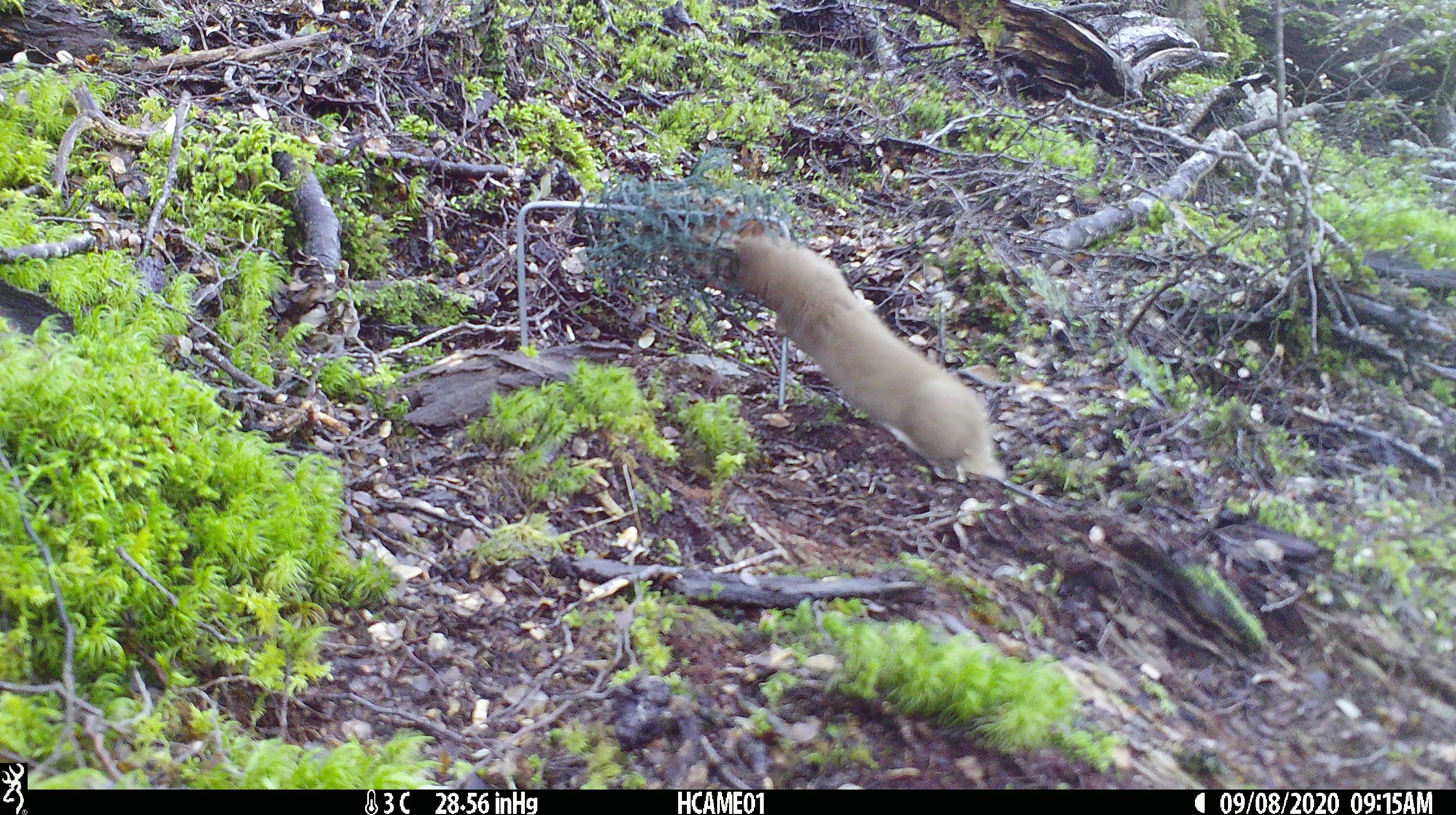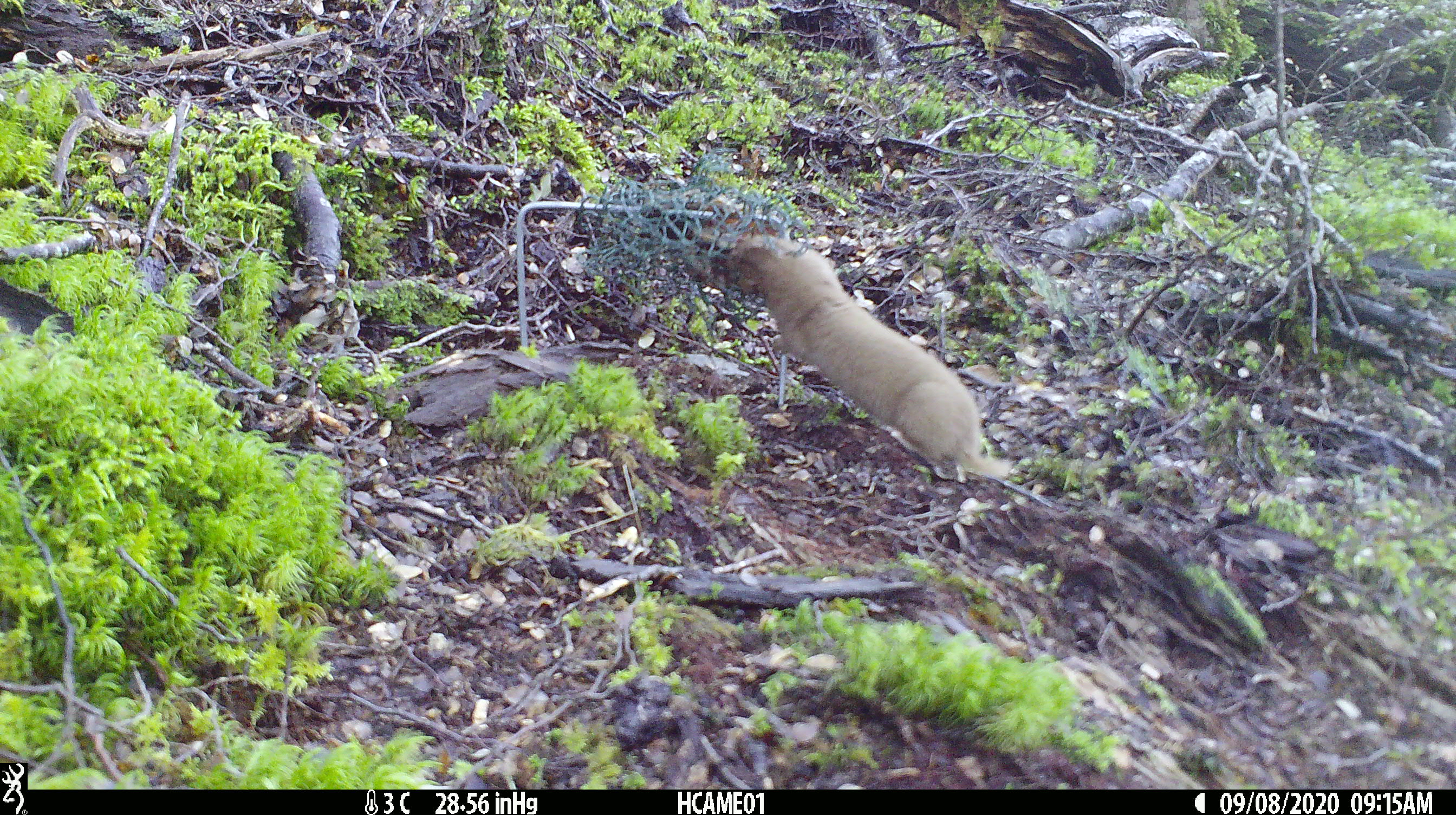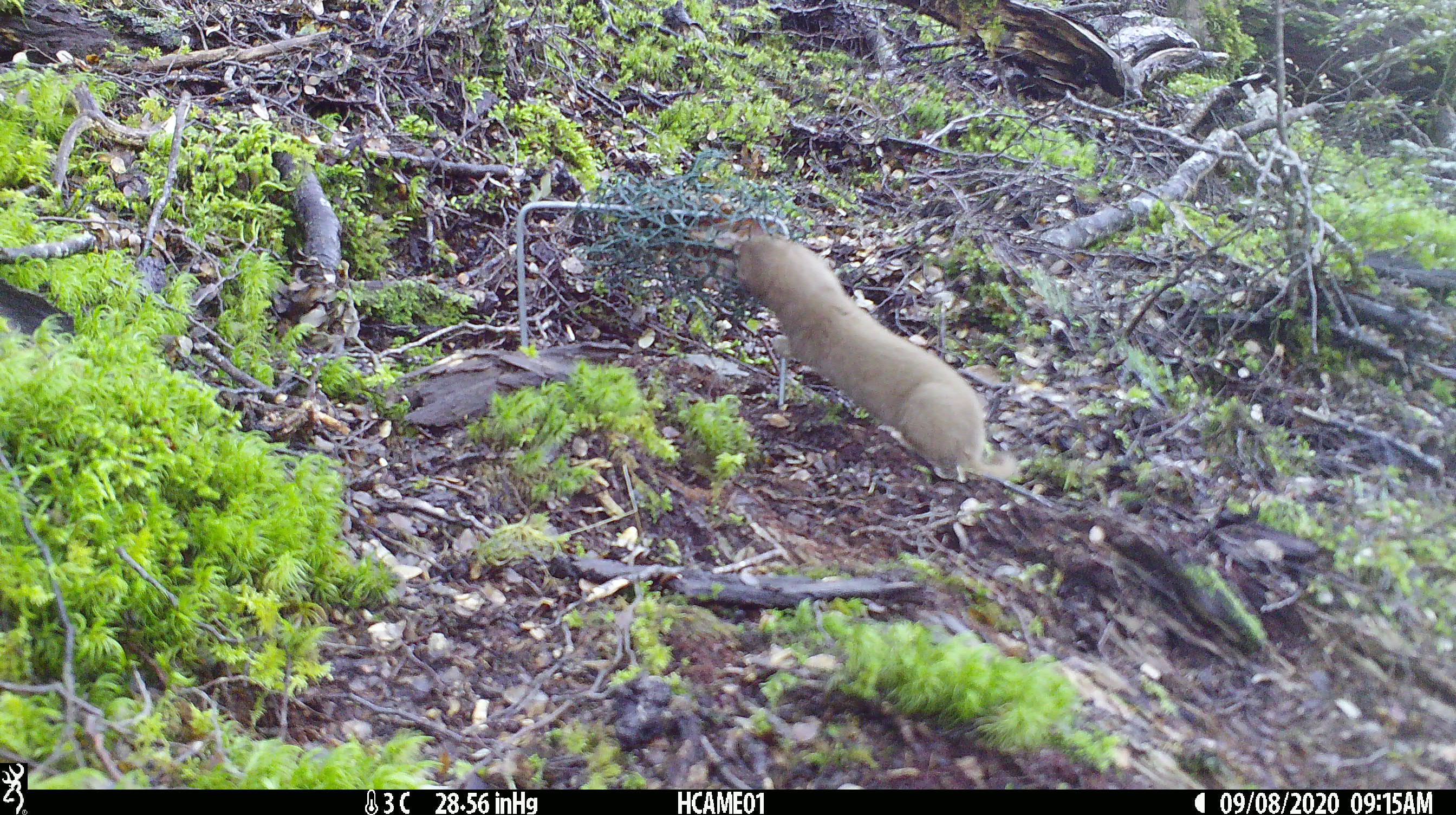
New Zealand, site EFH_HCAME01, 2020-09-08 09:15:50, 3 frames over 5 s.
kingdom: Animalia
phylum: Chordata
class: Mammalia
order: Carnivora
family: Mustelidae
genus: Mustela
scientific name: Mustela nivalis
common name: least weasel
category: weasel